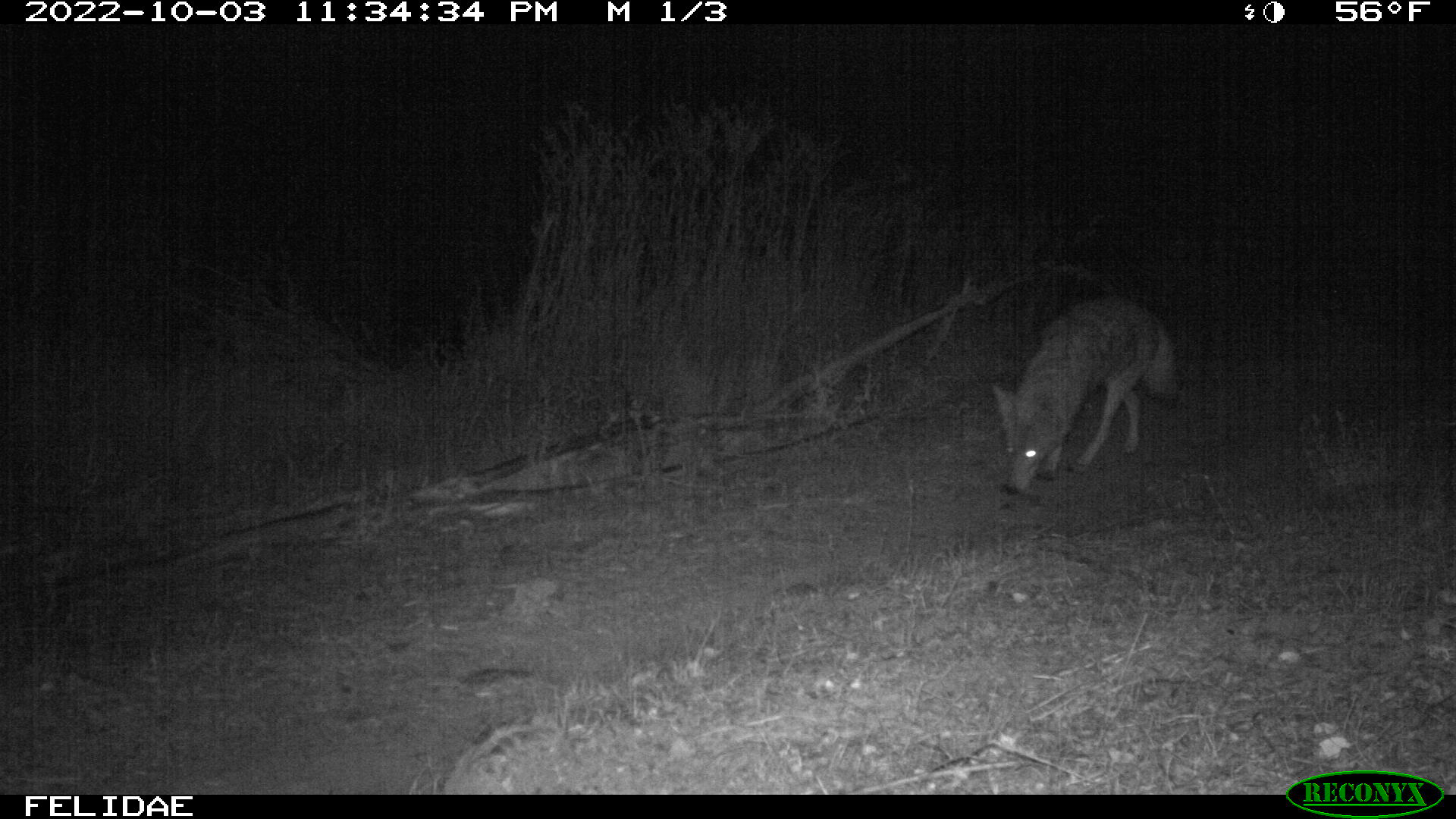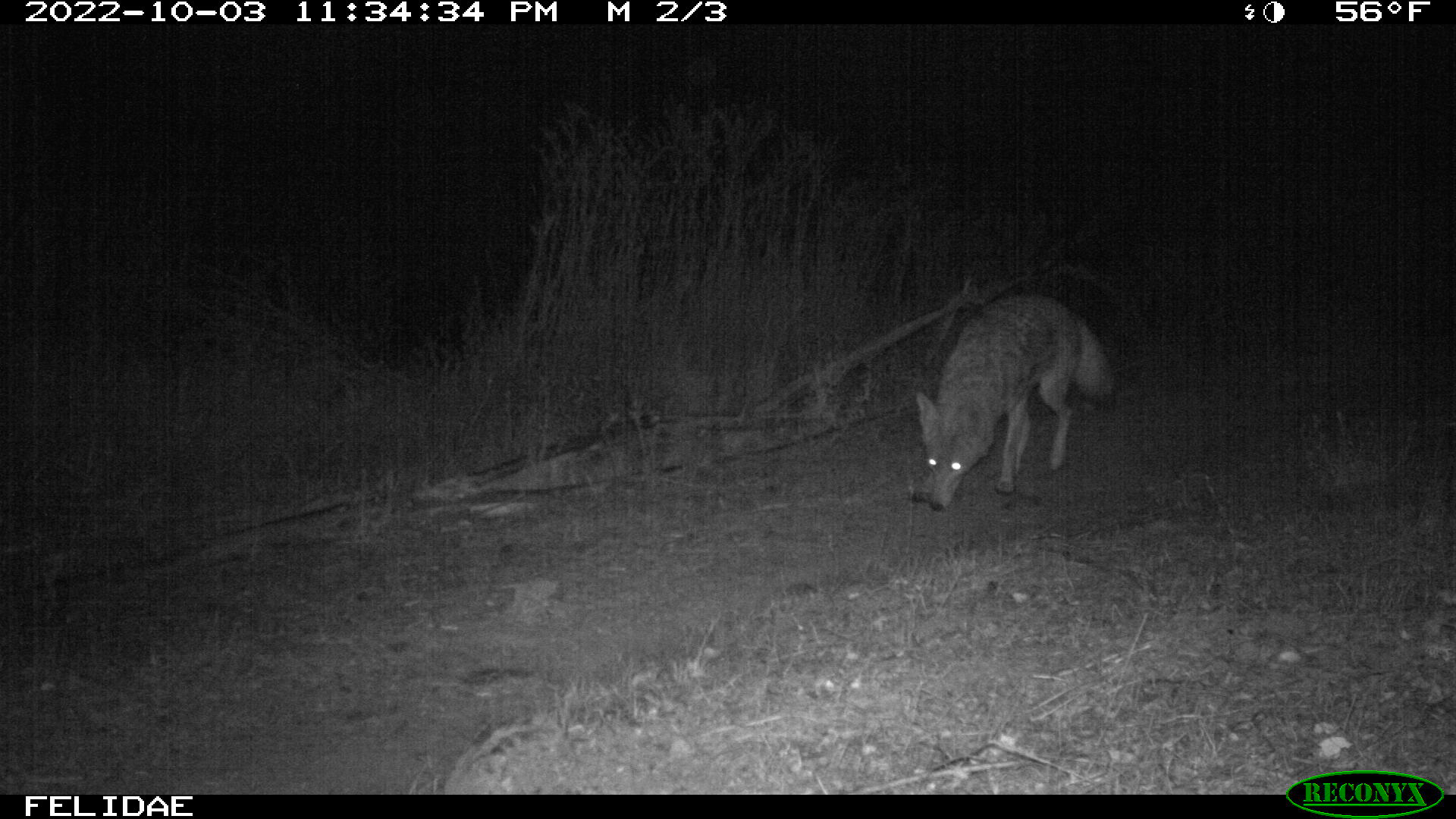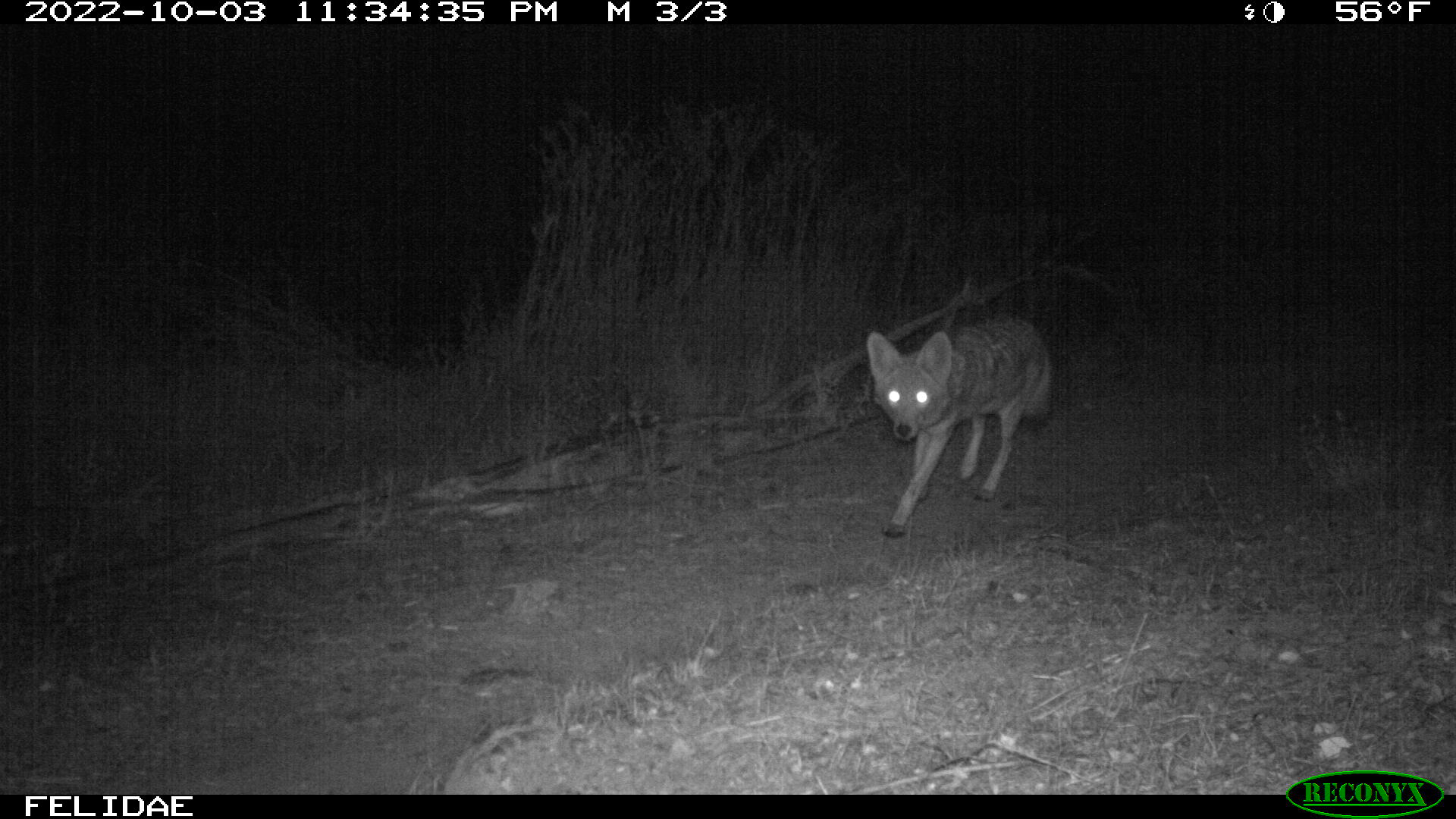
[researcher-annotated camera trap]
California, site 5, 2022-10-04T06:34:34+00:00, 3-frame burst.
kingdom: Animalia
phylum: Chordata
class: Mammalia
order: Carnivora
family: Canidae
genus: Canis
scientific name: Canis latrans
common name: coyote